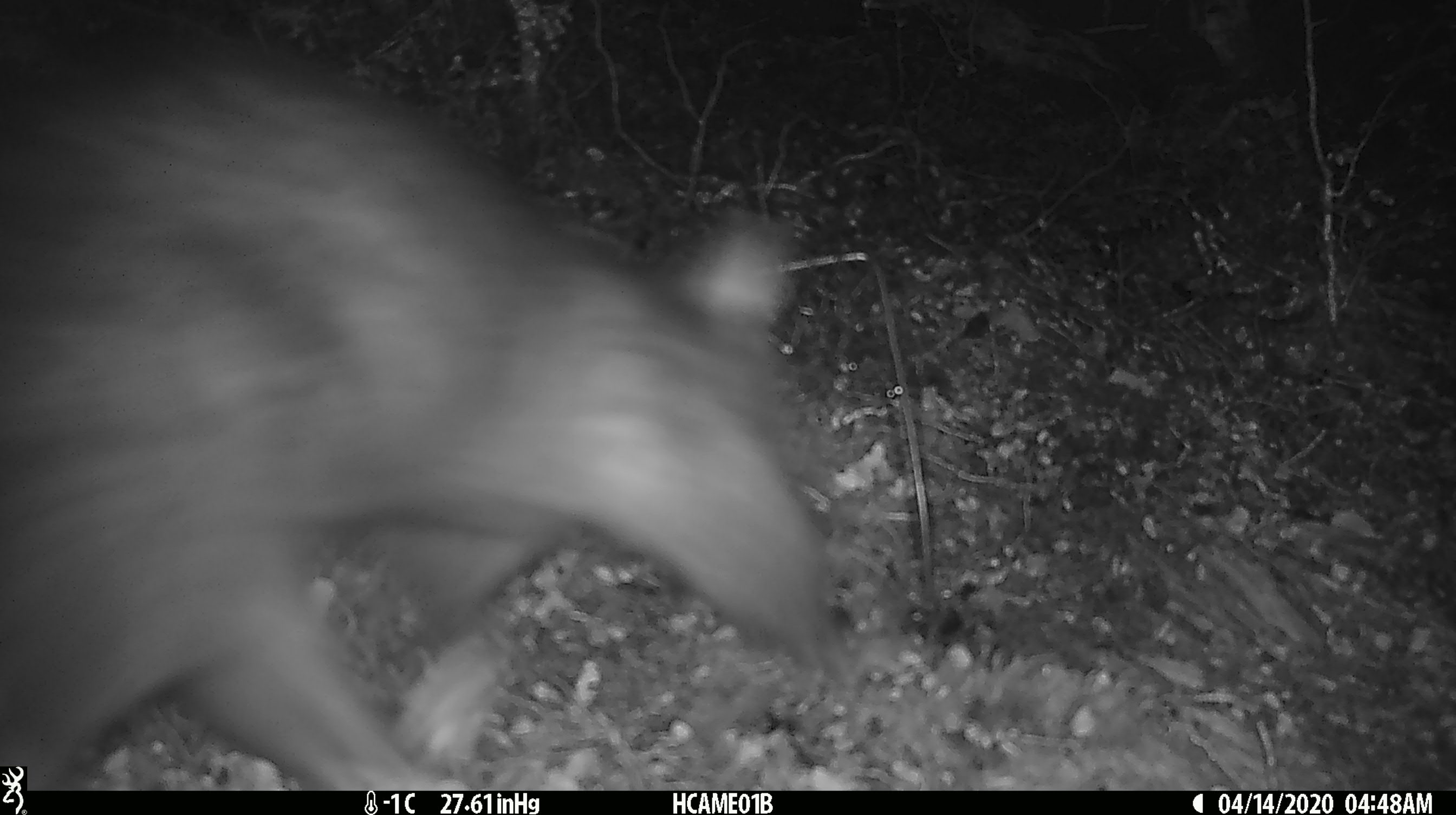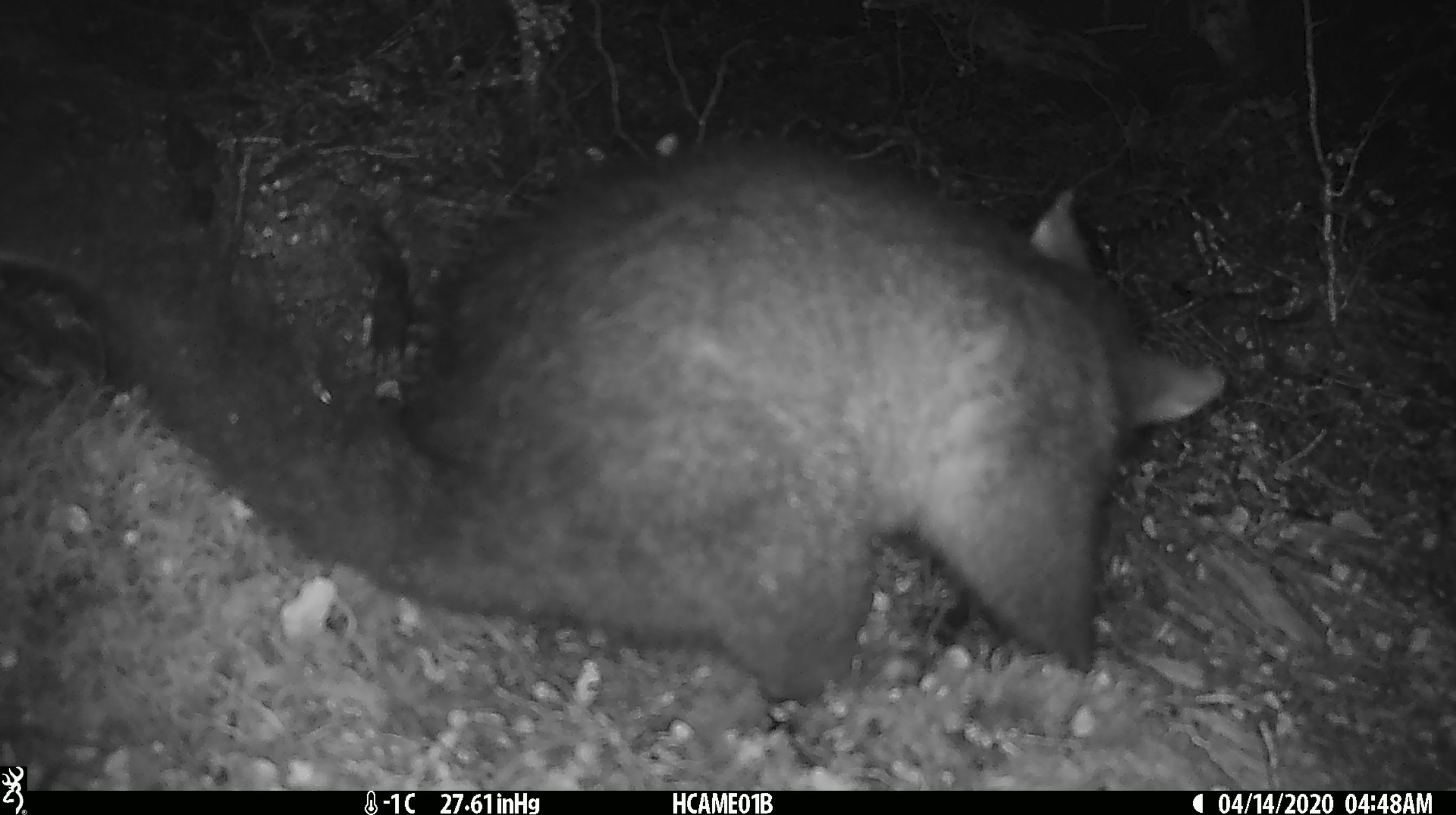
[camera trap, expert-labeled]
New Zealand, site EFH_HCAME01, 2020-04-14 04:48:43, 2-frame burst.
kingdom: Animalia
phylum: Chordata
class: Mammalia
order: Diprotodontia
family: Phalangeridae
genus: Trichosurus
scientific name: Trichosurus vulpecula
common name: common brushtail possum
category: possum